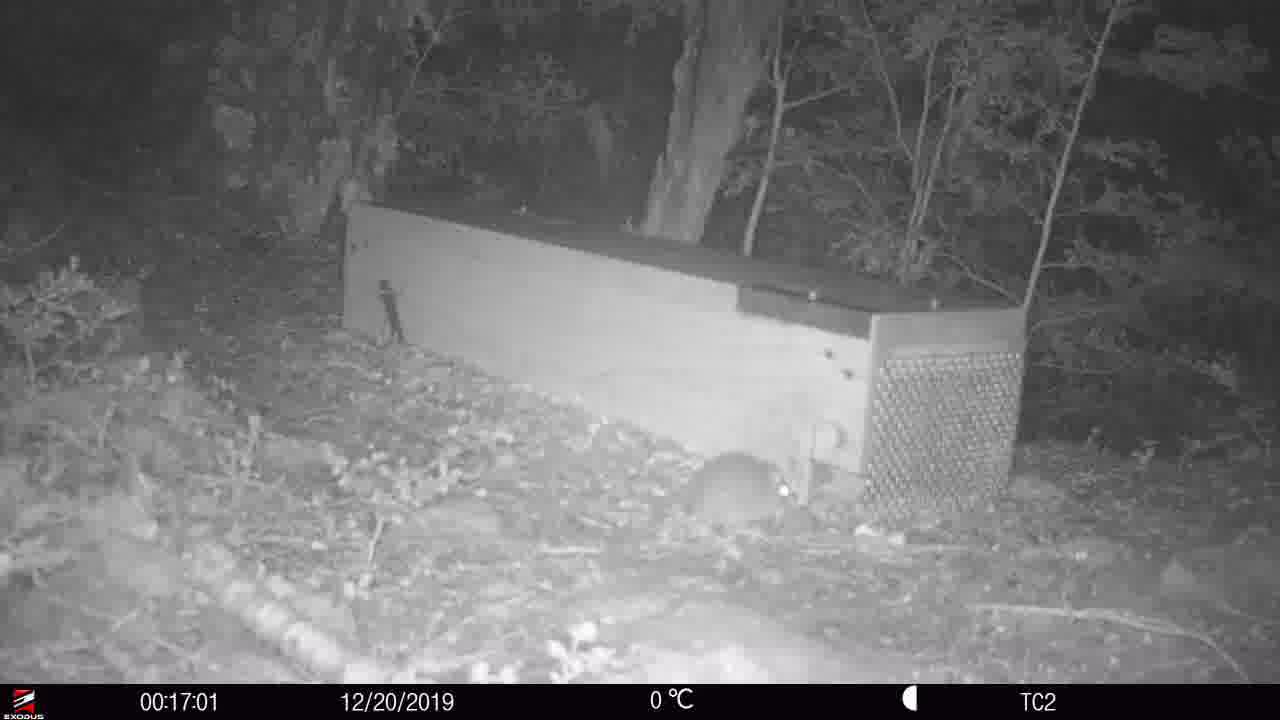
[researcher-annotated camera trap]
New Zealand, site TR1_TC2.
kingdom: Animalia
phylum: Chordata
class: Mammalia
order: Rodentia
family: Muridae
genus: Rattus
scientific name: Rattus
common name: rat